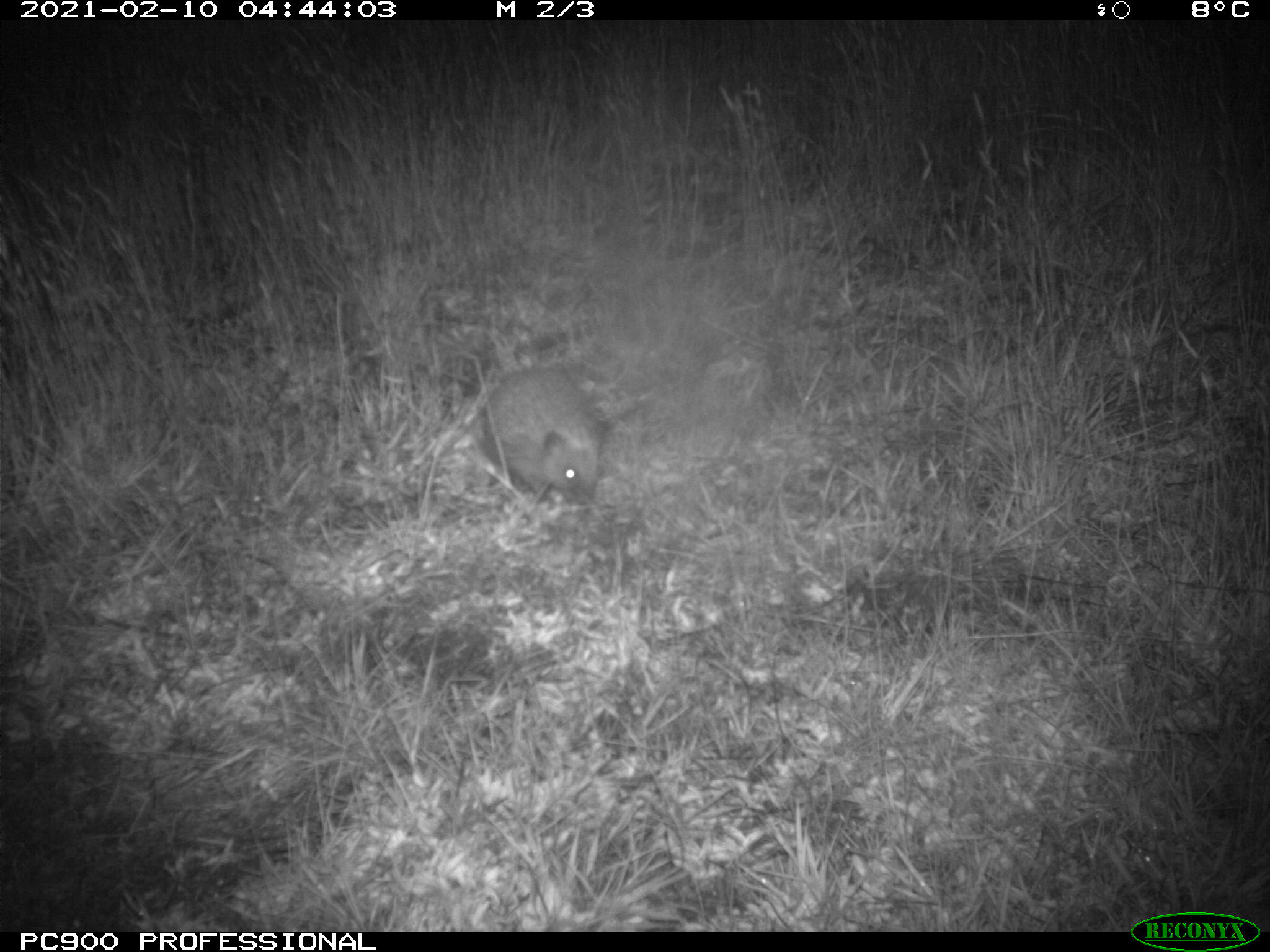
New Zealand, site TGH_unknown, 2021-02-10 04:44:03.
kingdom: Animalia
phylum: Chordata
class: Mammalia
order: Eulipotyphla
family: Erinaceidae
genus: Erinaceus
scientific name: Erinaceus europaeus europaeus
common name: european hedgehog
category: hedgehog